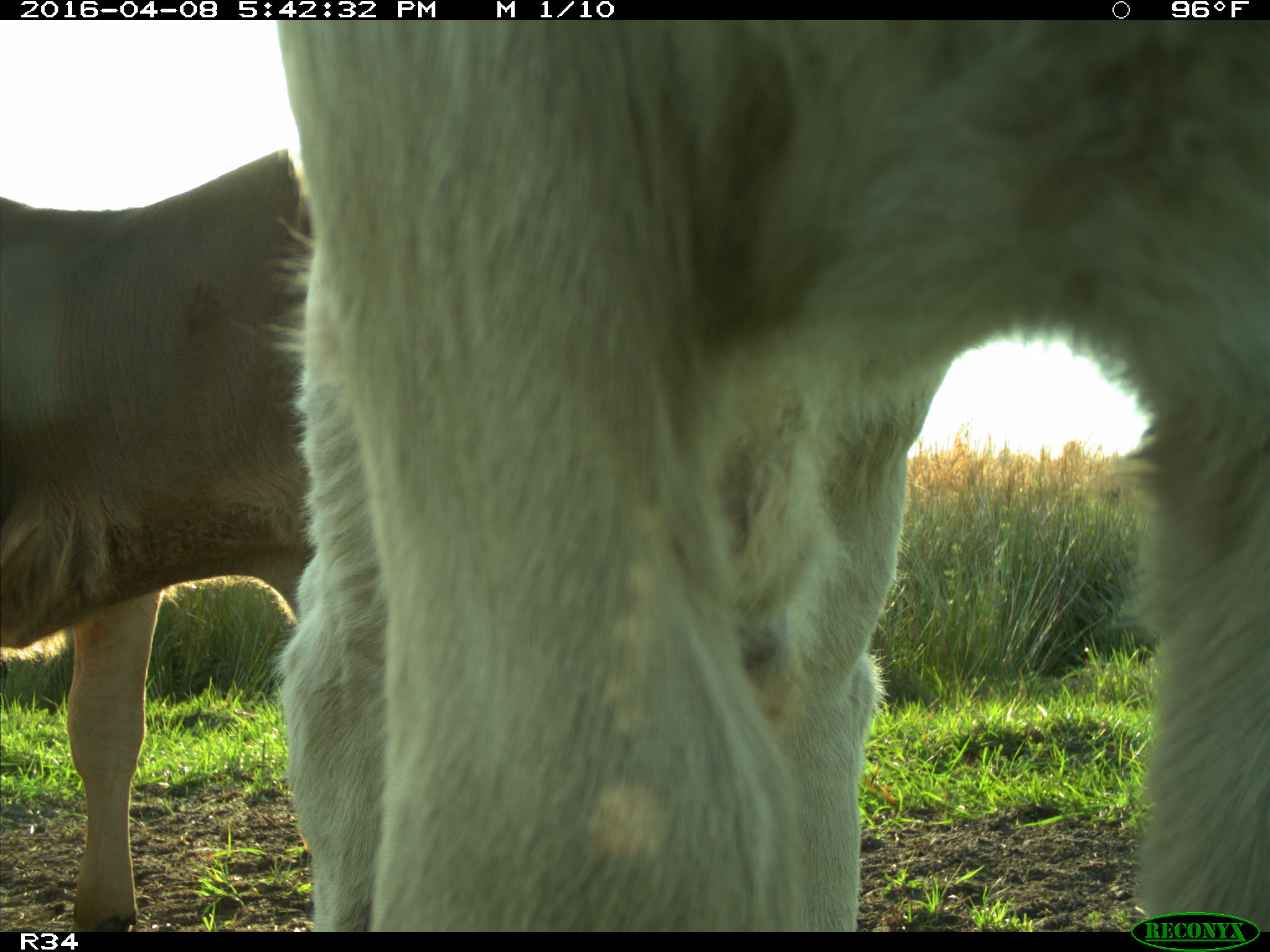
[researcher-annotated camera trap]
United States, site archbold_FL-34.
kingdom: Animalia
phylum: Chordata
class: Mammalia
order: Artiodactyla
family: Bovidae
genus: Bos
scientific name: Bos taurus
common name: domestic cow